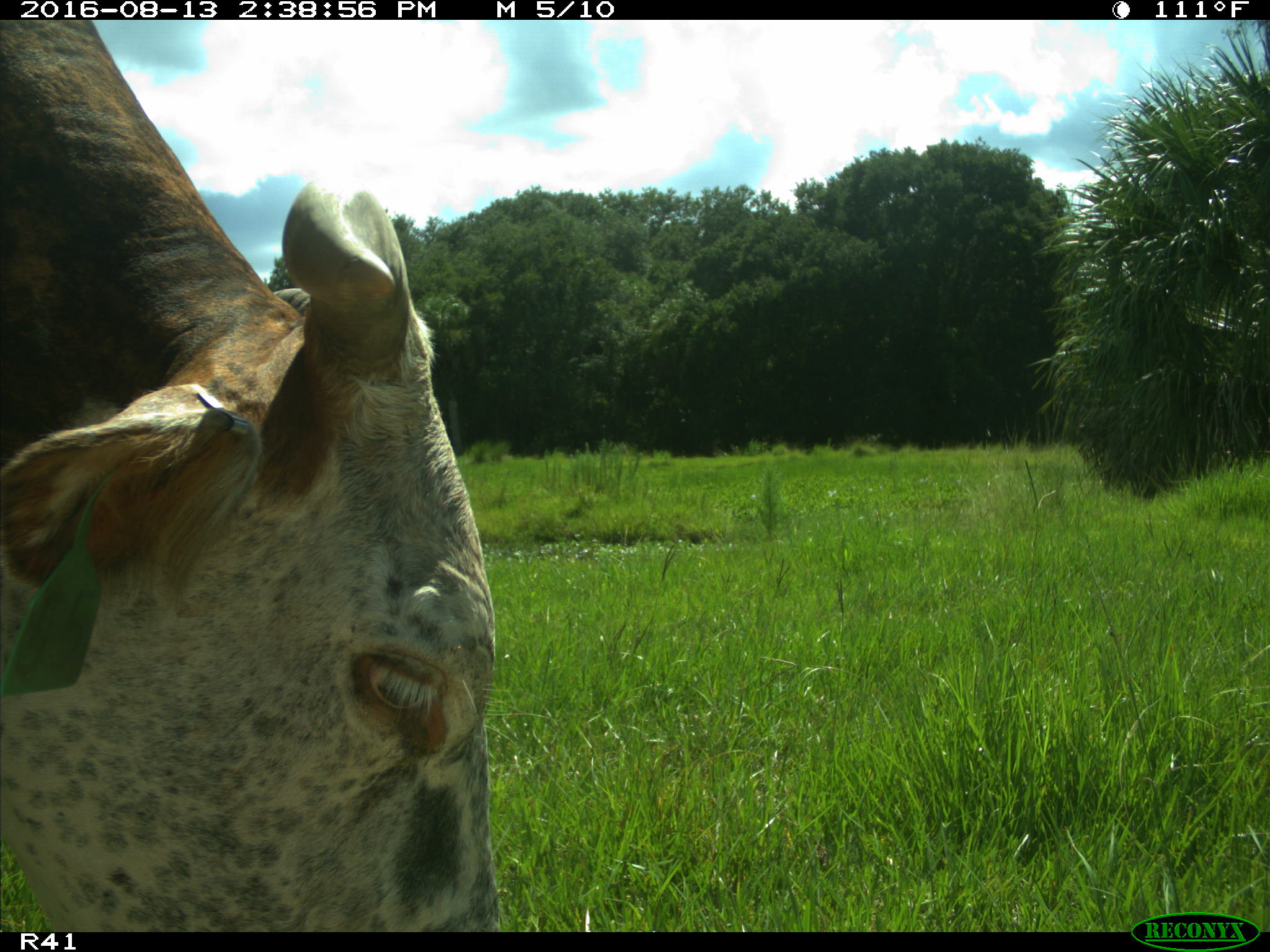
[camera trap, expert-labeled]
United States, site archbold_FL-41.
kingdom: Animalia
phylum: Chordata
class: Mammalia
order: Artiodactyla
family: Bovidae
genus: Bos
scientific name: Bos taurus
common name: domestic cow